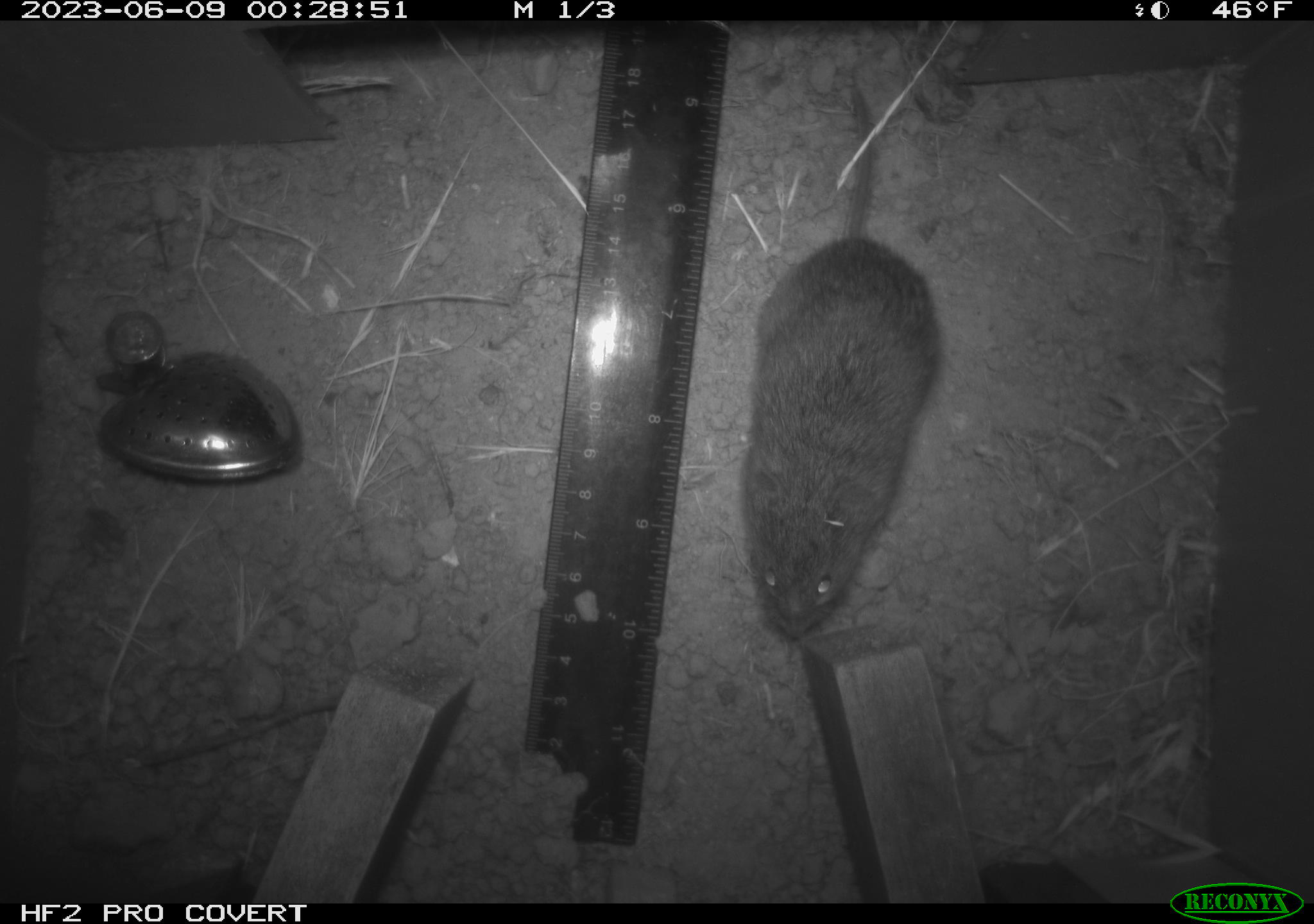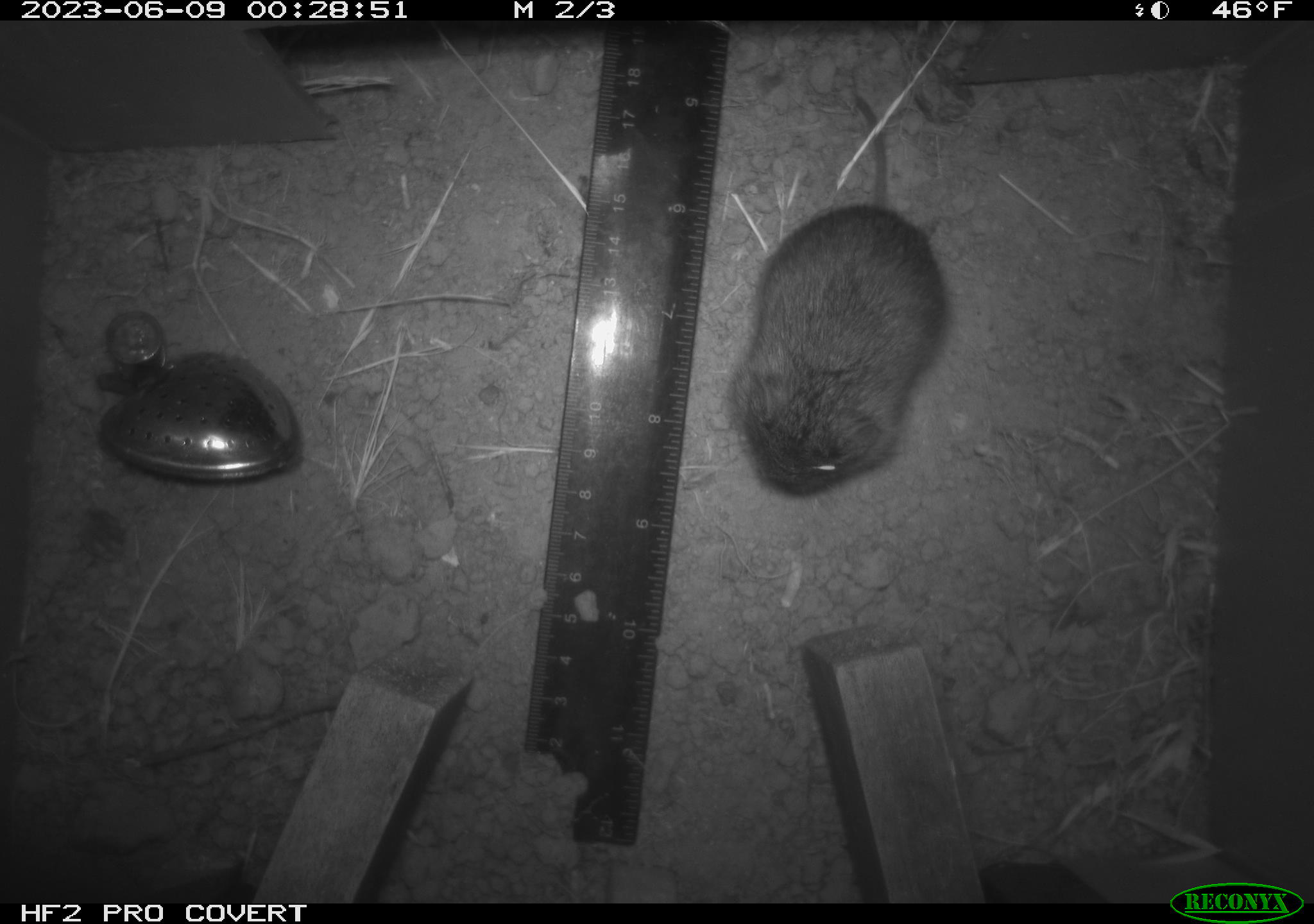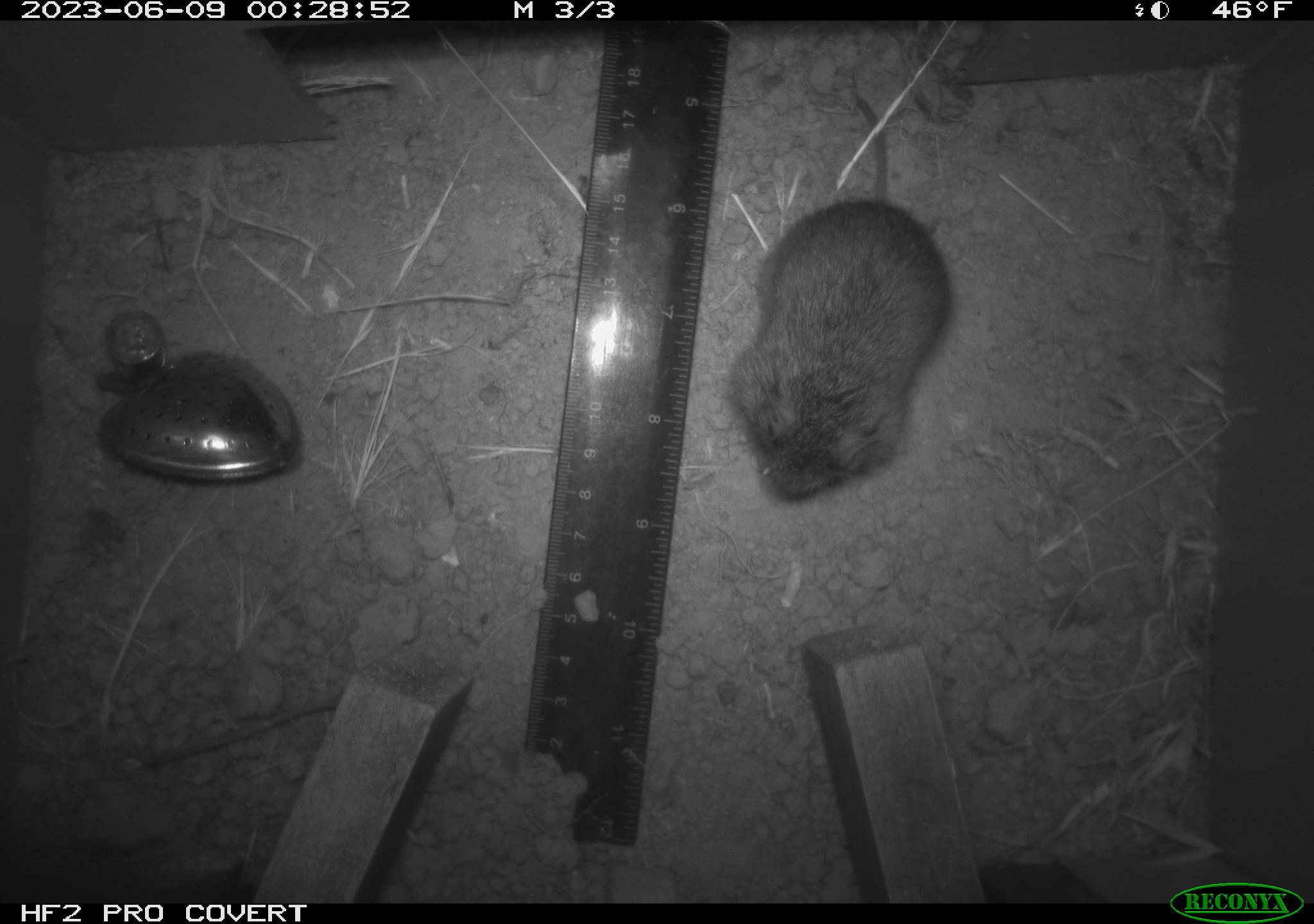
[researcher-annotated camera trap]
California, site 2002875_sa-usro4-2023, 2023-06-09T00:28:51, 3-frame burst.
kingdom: Animalia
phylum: Chordata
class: Mammalia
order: Rodentia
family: Cricetidae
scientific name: Arvicolinae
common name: voles, lemmings, and muskrats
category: arvicolinae subfamily